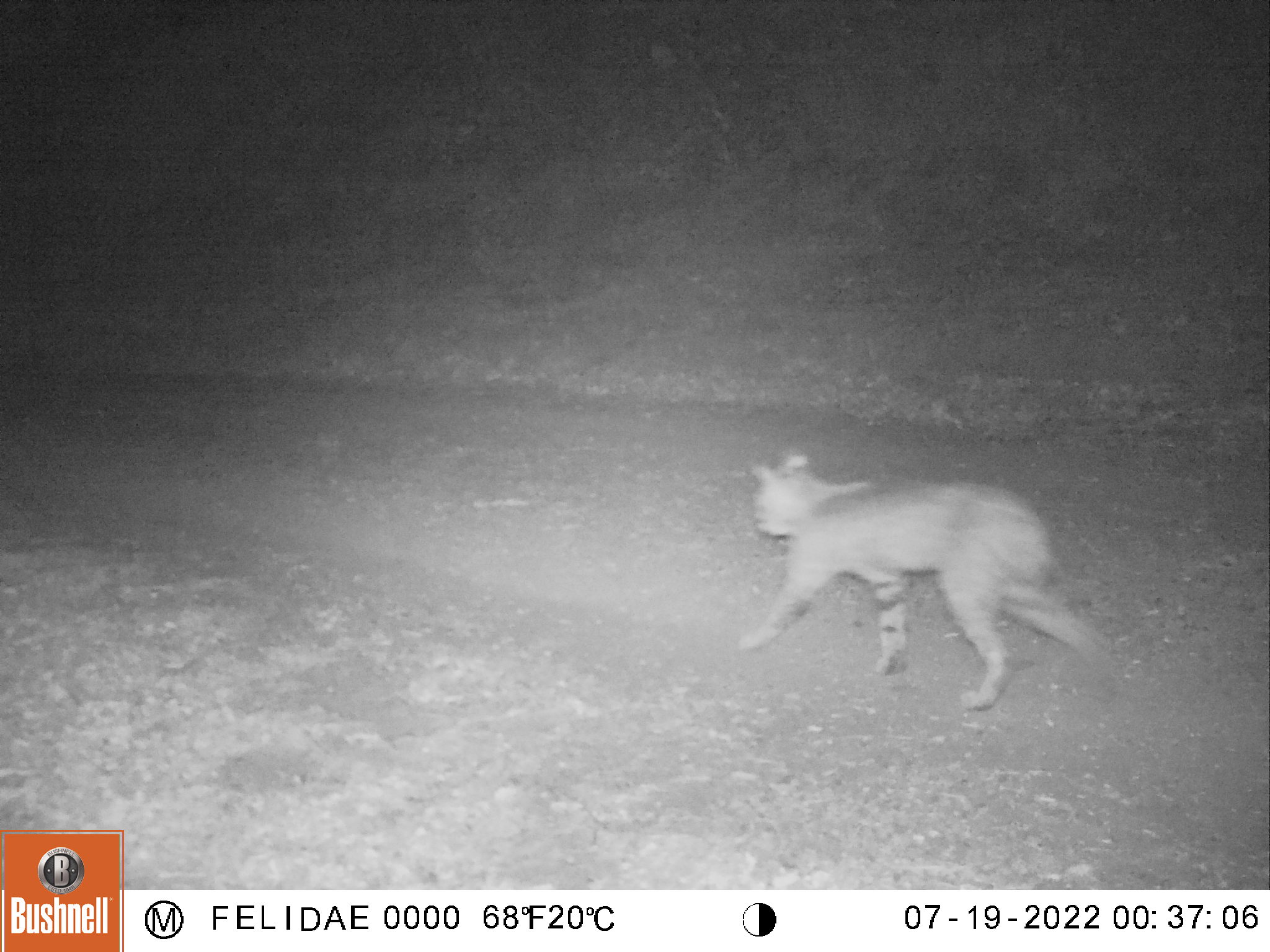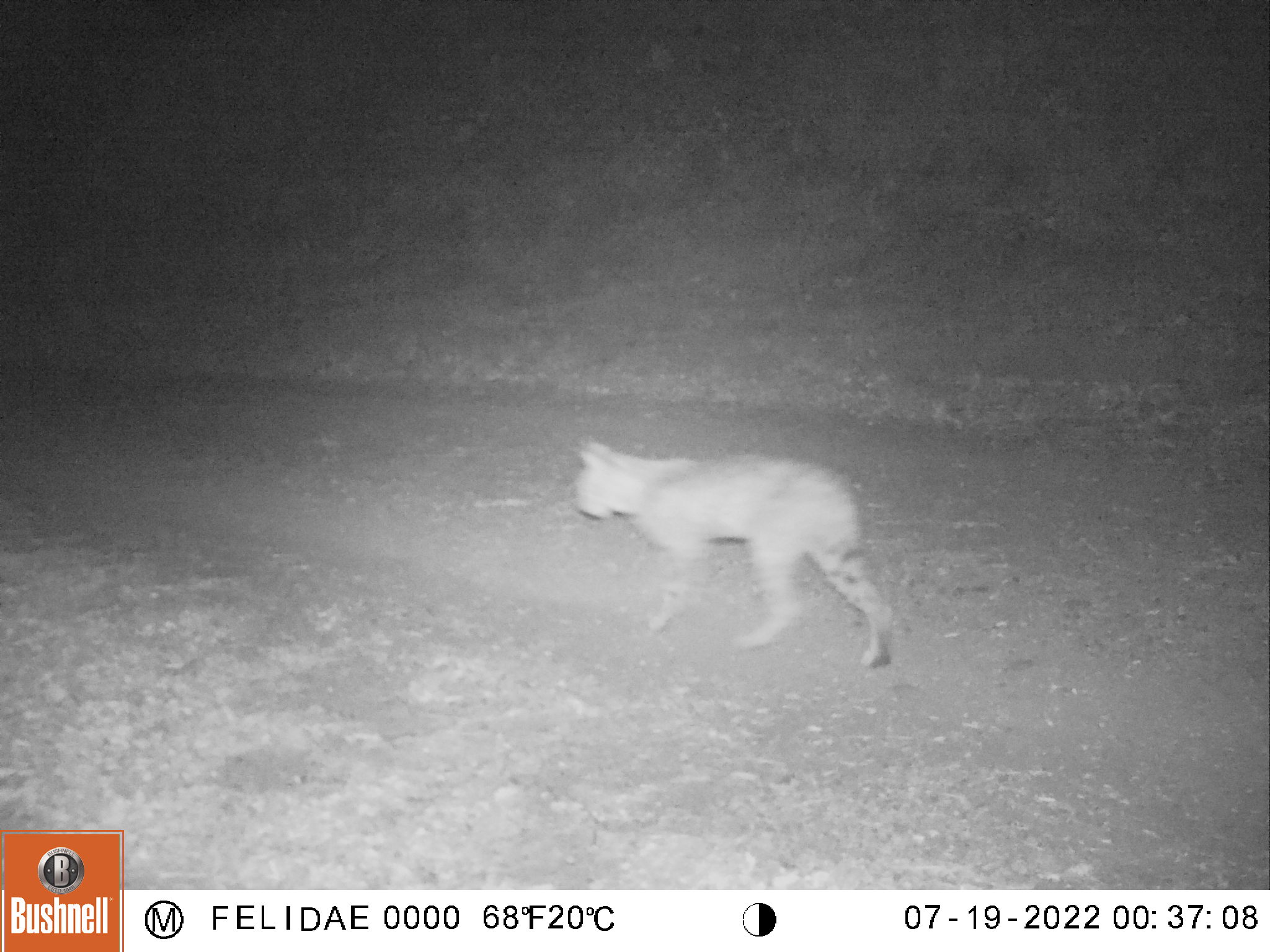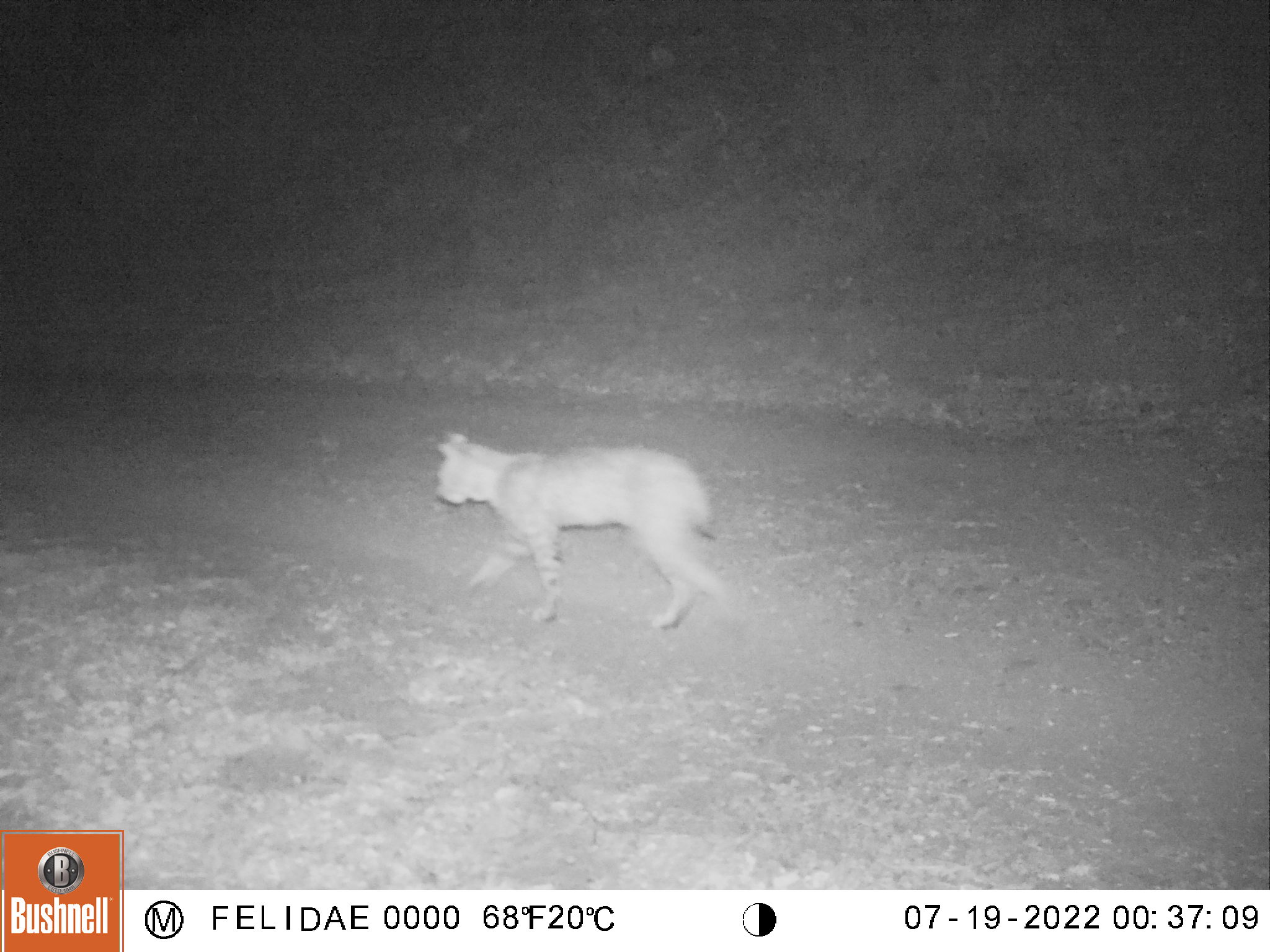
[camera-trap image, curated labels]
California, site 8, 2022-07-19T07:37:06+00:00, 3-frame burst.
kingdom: Animalia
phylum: Chordata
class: Mammalia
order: Carnivora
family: Felidae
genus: Lynx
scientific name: Lynx rufus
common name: bobcat